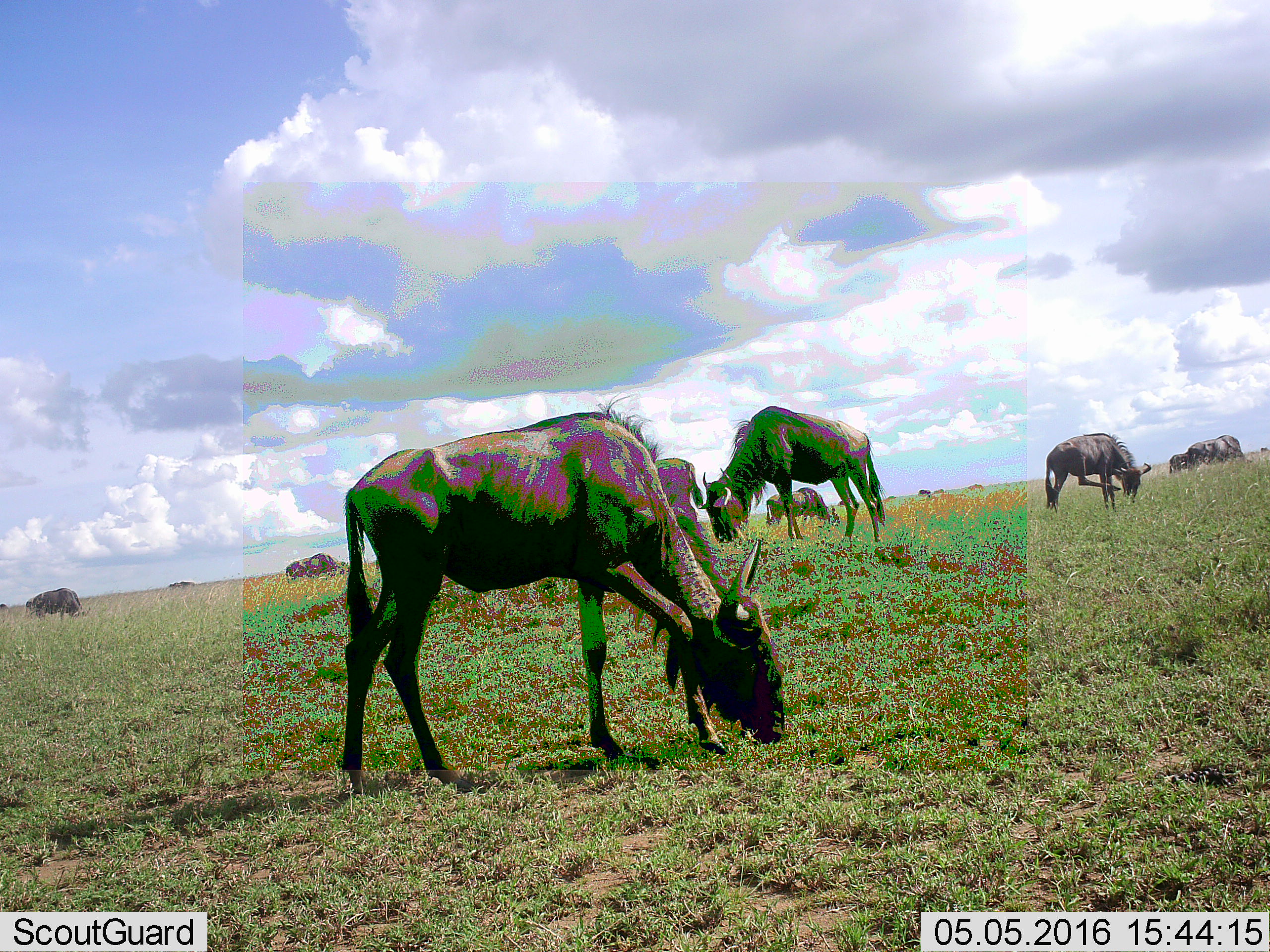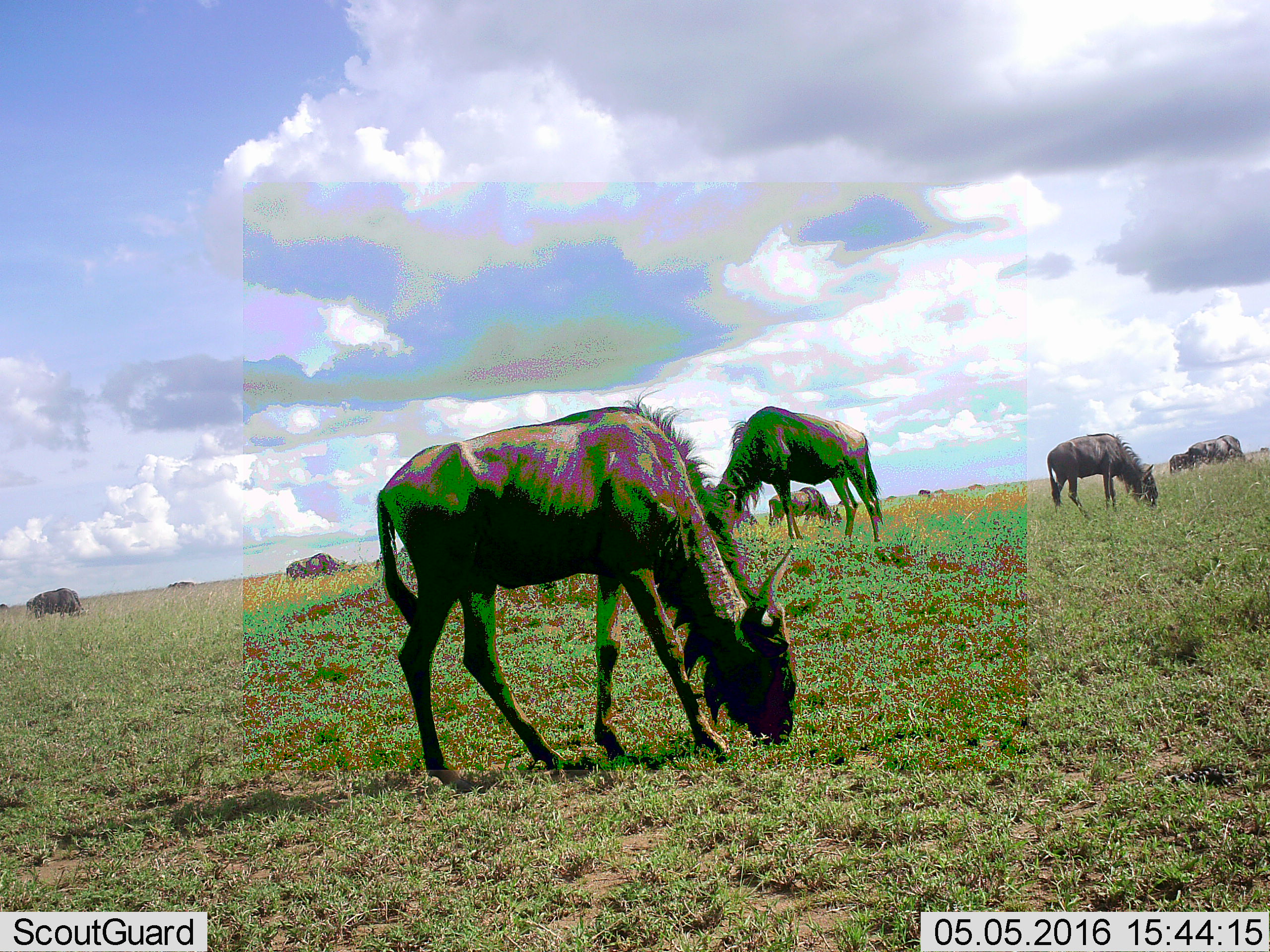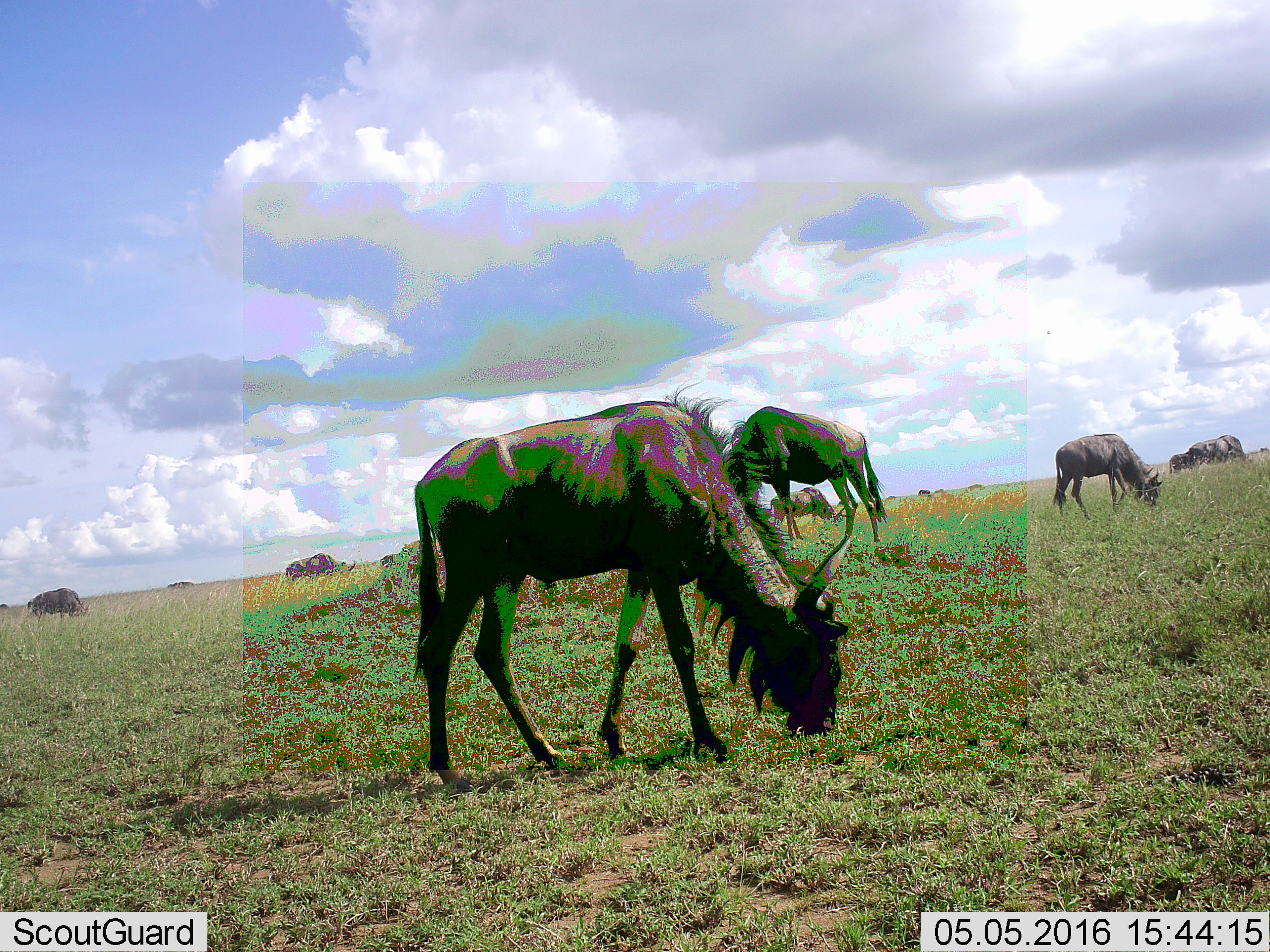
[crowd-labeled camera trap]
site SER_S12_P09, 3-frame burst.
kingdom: Animalia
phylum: Chordata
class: Mammalia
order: Artiodactyla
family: Bovidae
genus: Connochaetes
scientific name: Connochaetes taurinus taurinus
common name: blue wildebeest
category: wildebeestblue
Wildebeestblue (blue wildebeest) (Connochaetes taurinus taurinus), count 11-50. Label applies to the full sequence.